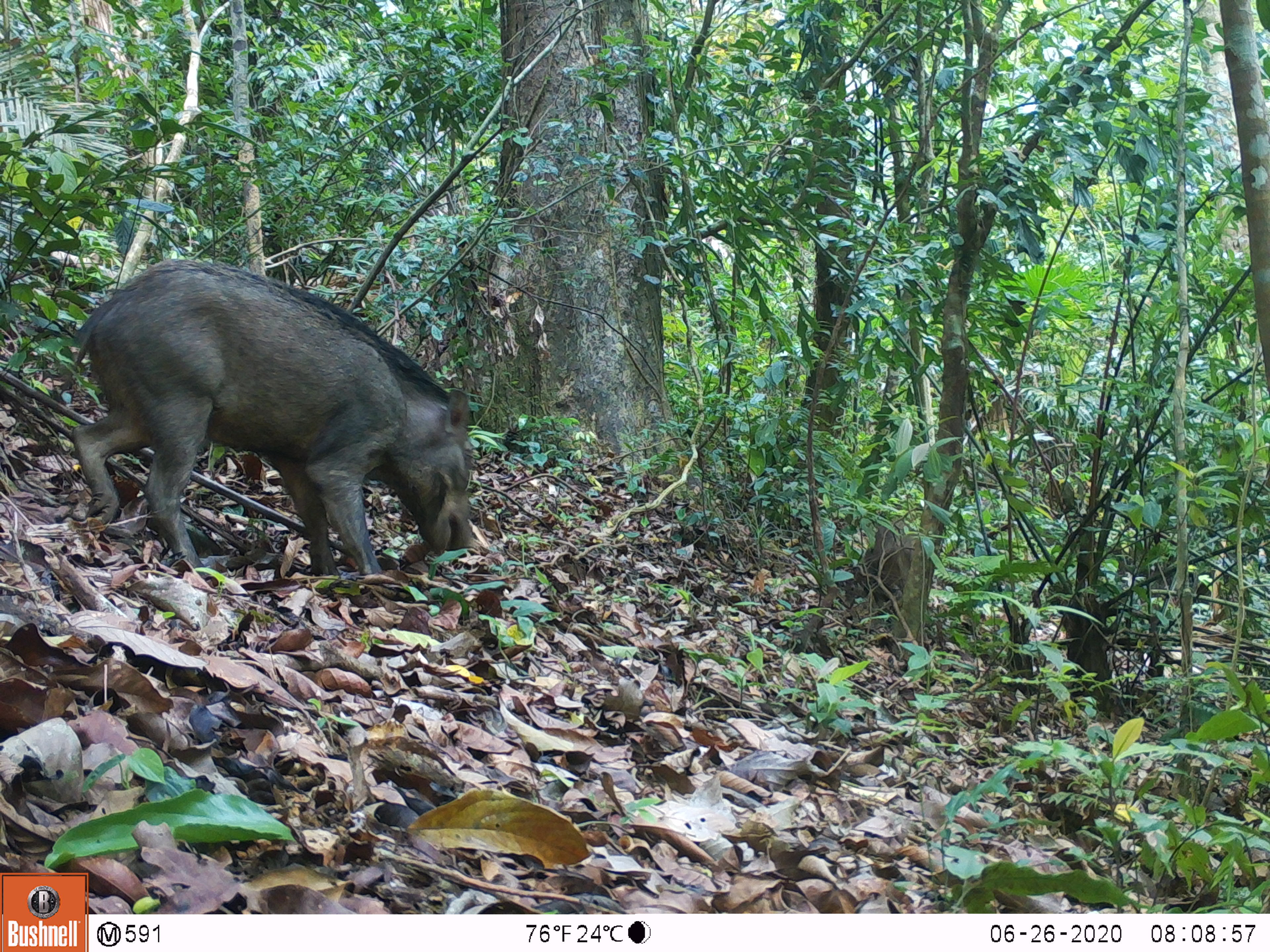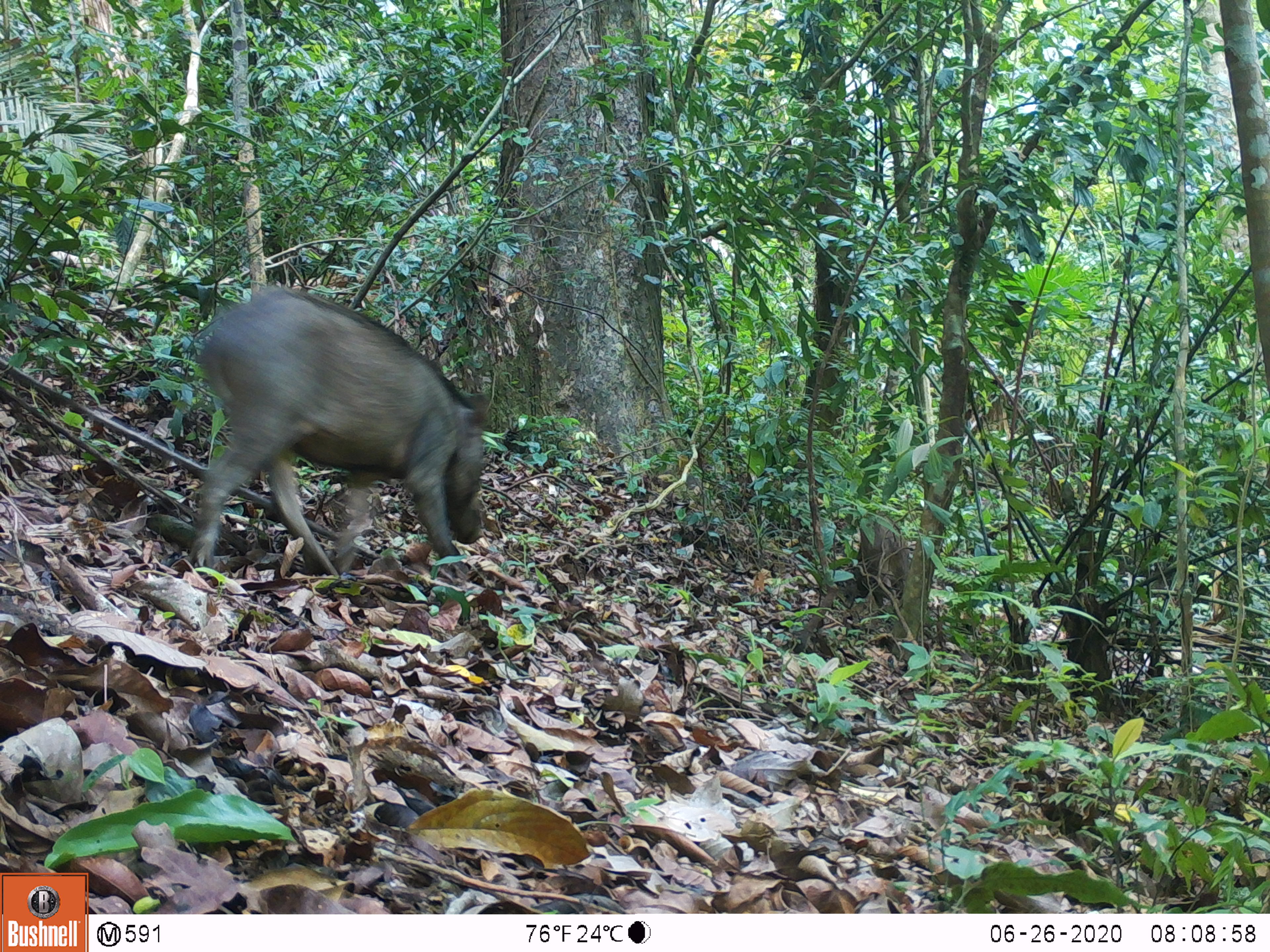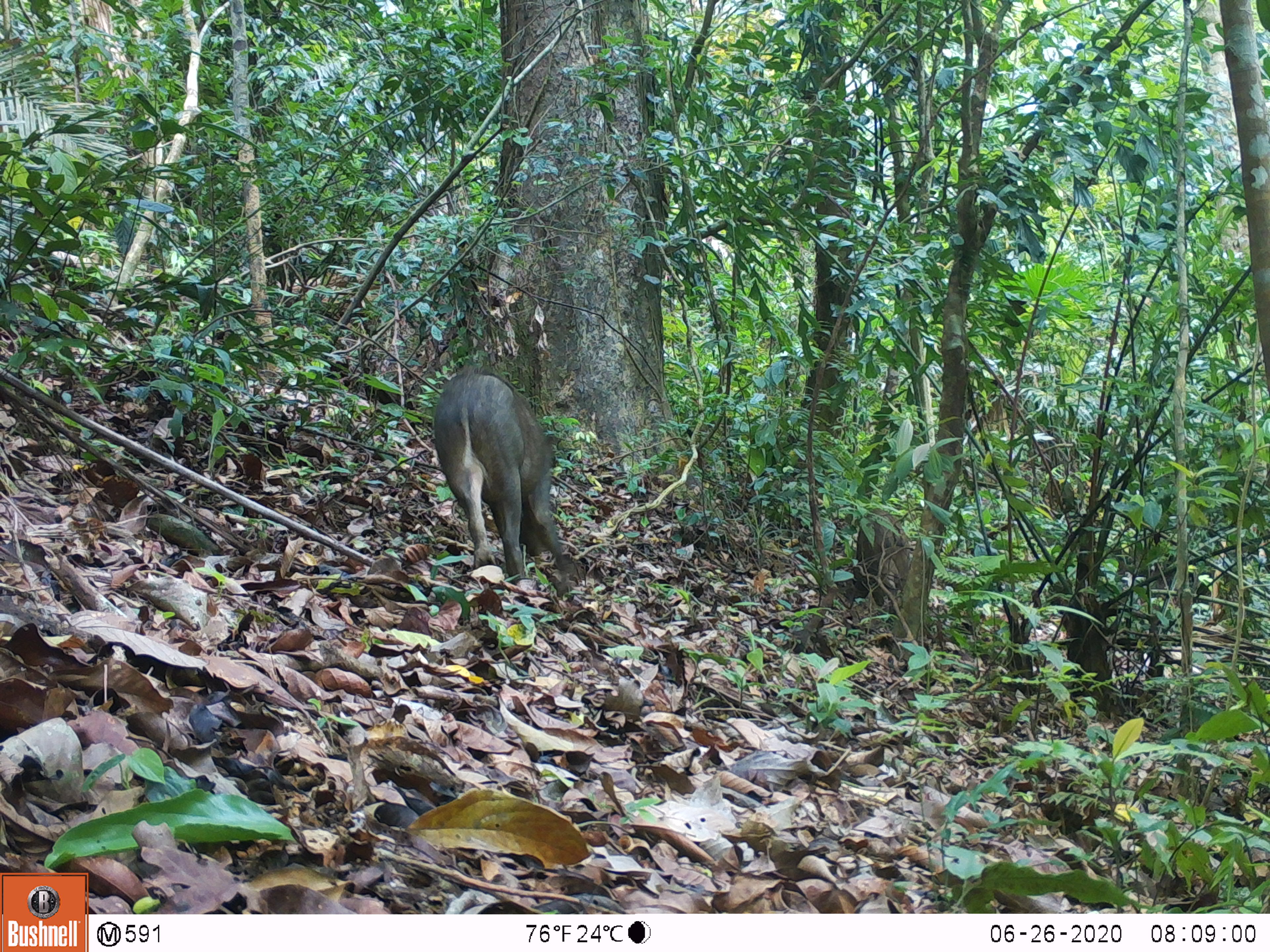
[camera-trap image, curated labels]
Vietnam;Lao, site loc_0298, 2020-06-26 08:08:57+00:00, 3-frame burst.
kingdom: Animalia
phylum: Chordata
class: Mammalia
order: Artiodactyla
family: Suidae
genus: Sus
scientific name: Sus scrofa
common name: eurasian wild pig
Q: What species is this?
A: Eurasian wild pig (Sus scrofa).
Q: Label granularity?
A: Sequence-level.